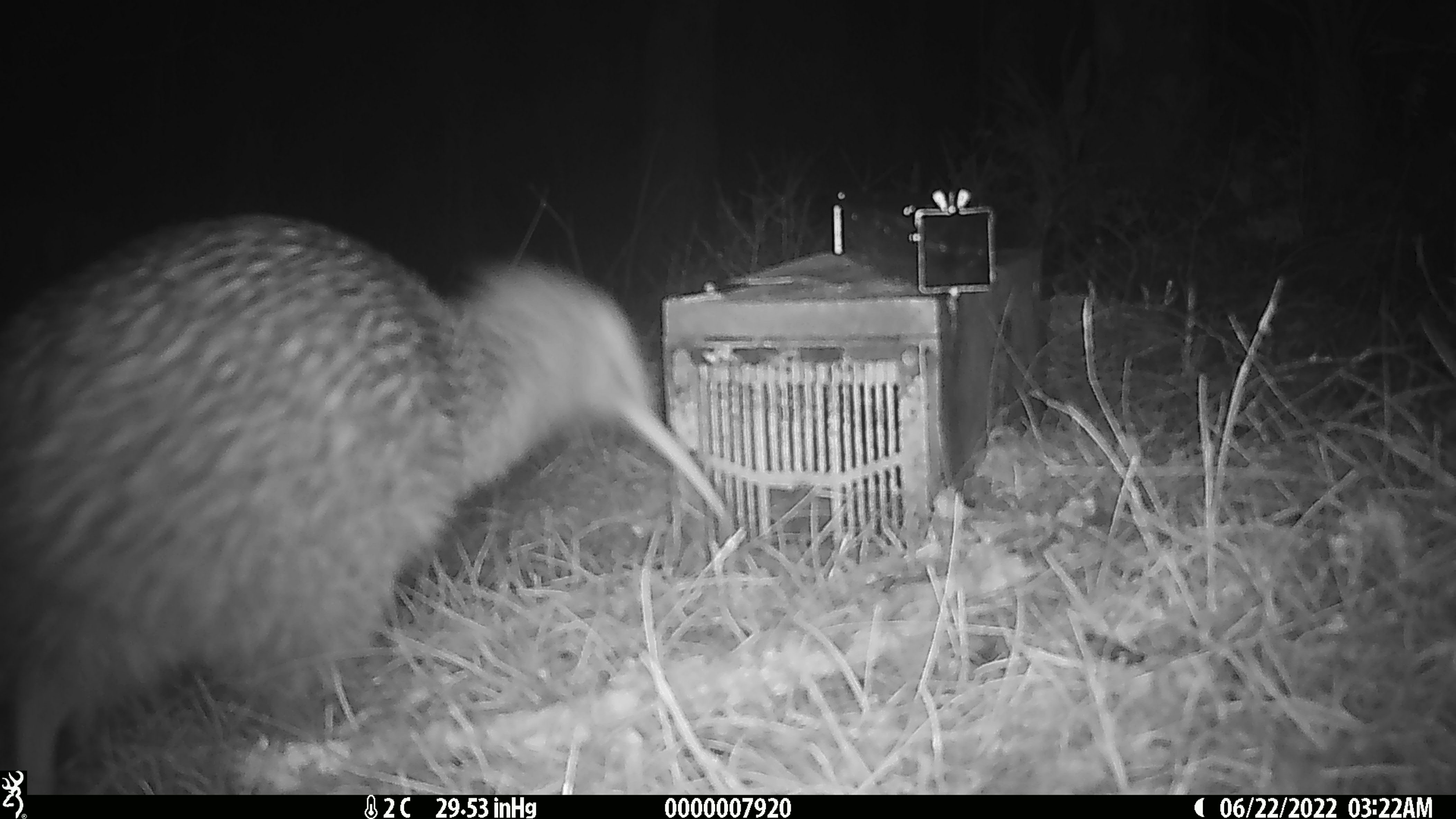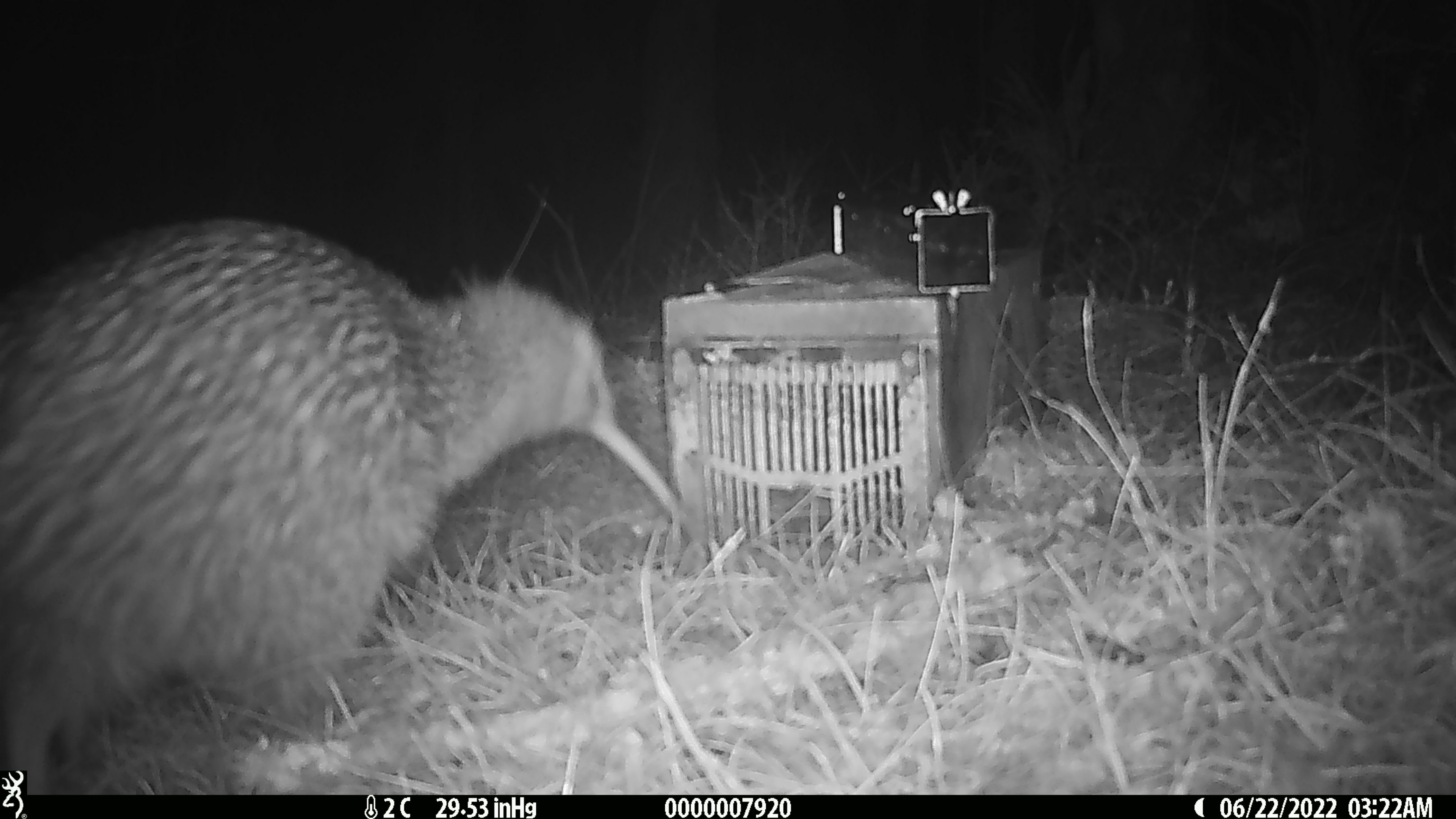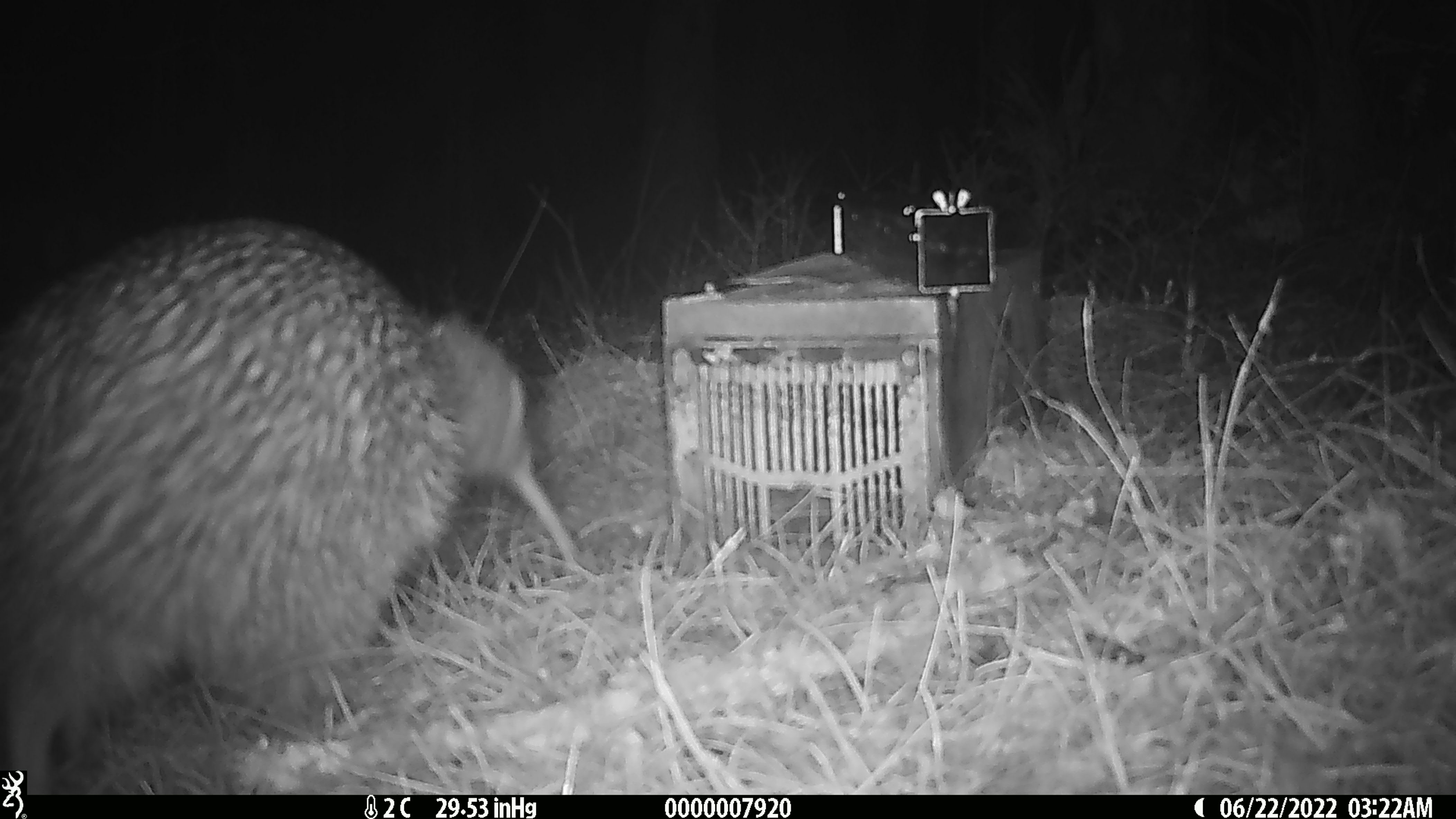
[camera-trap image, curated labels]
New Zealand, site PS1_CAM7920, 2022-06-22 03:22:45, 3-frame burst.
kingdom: Animalia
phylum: Chordata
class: Aves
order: Apterygiformes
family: Apterygidae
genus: Apteryx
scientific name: Apteryx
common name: kiwi